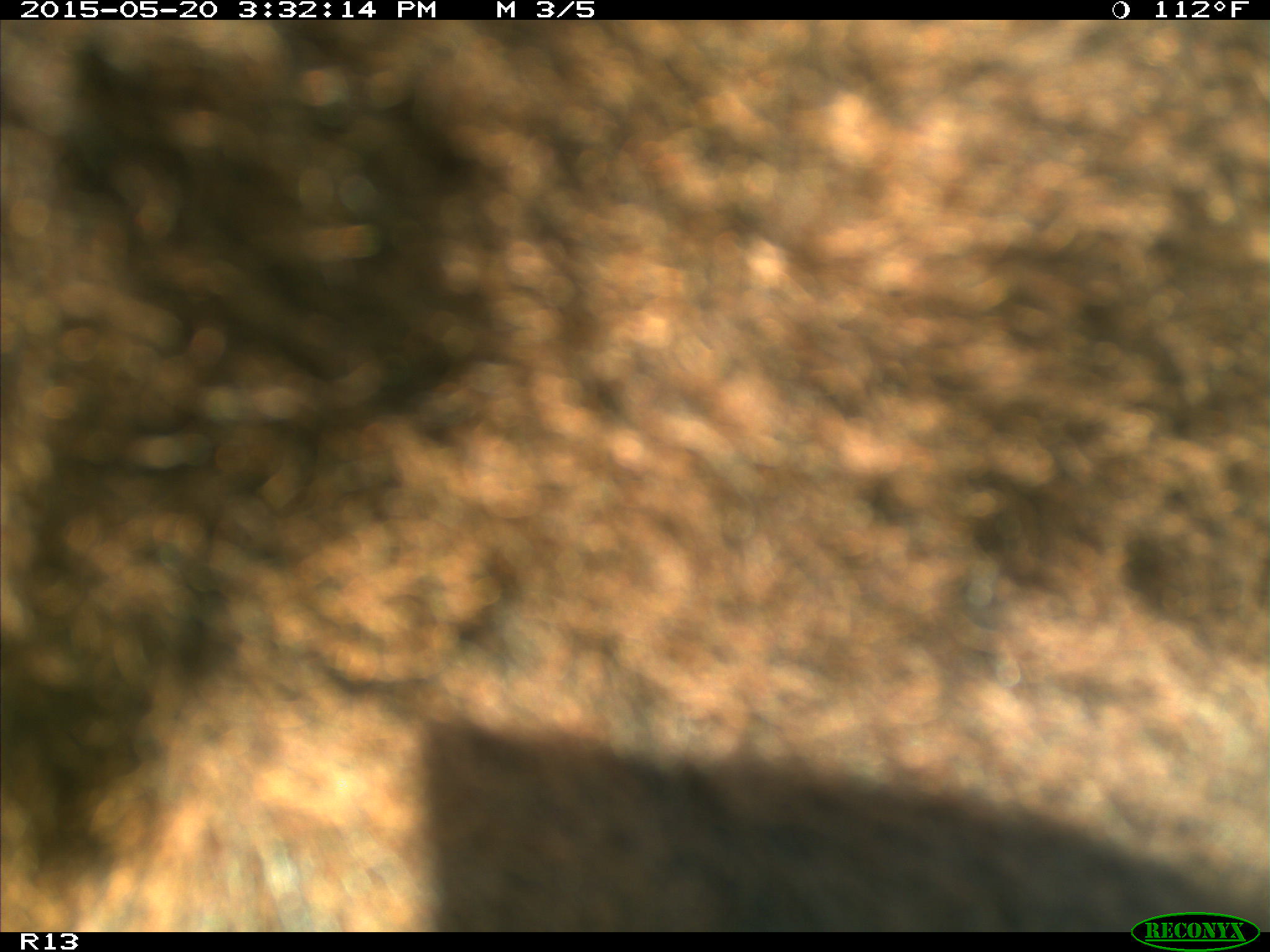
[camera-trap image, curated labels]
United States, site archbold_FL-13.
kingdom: Animalia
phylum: Chordata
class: Mammalia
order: Artiodactyla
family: Bovidae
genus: Bos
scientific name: Bos taurus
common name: domestic cow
Bos taurus (domestic cow).